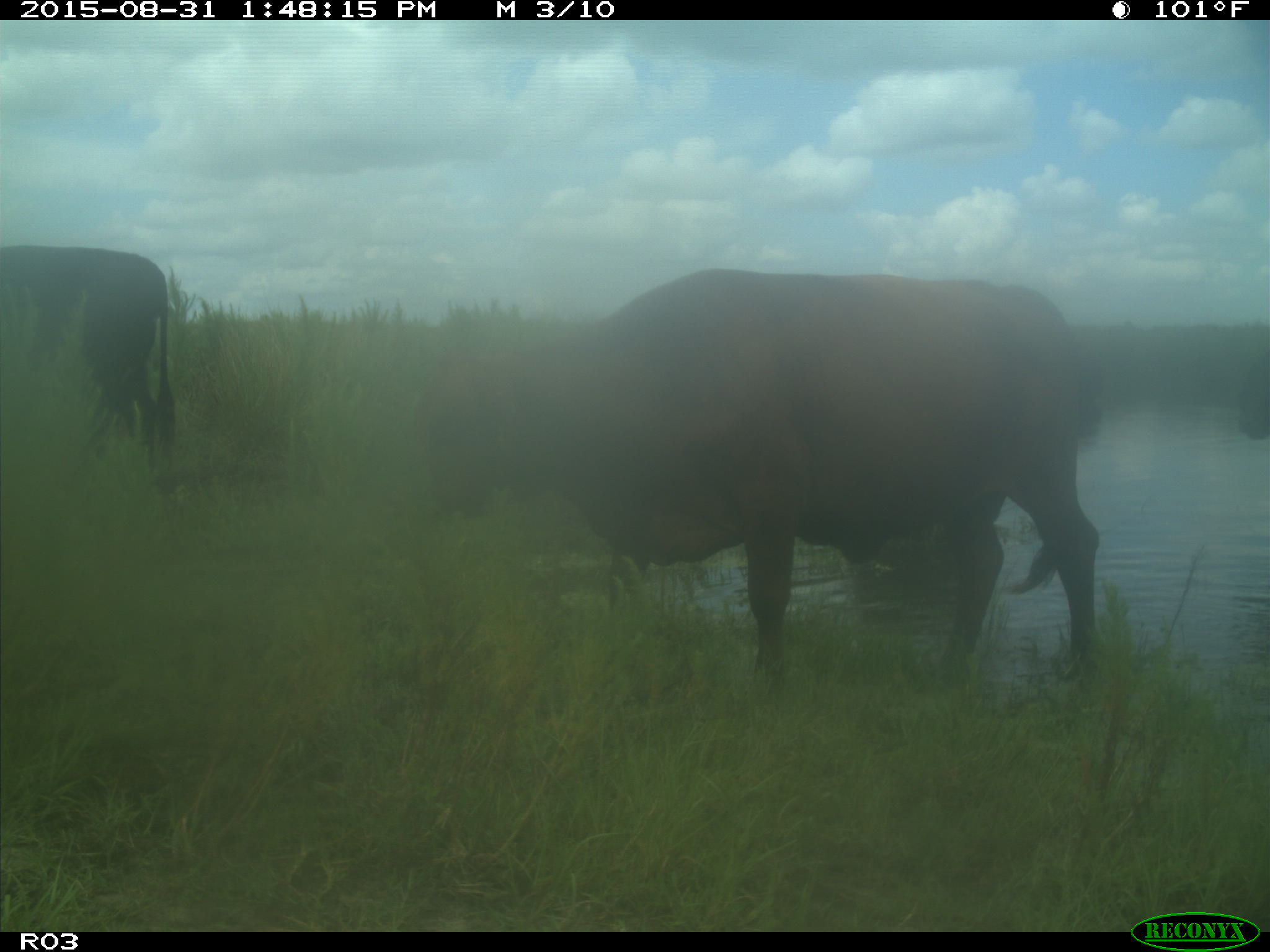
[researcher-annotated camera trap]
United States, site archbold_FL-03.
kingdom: Animalia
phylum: Chordata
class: Mammalia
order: Artiodactyla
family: Bovidae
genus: Bos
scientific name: Bos taurus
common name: domestic cow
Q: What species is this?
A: Bos taurus (domestic cow).